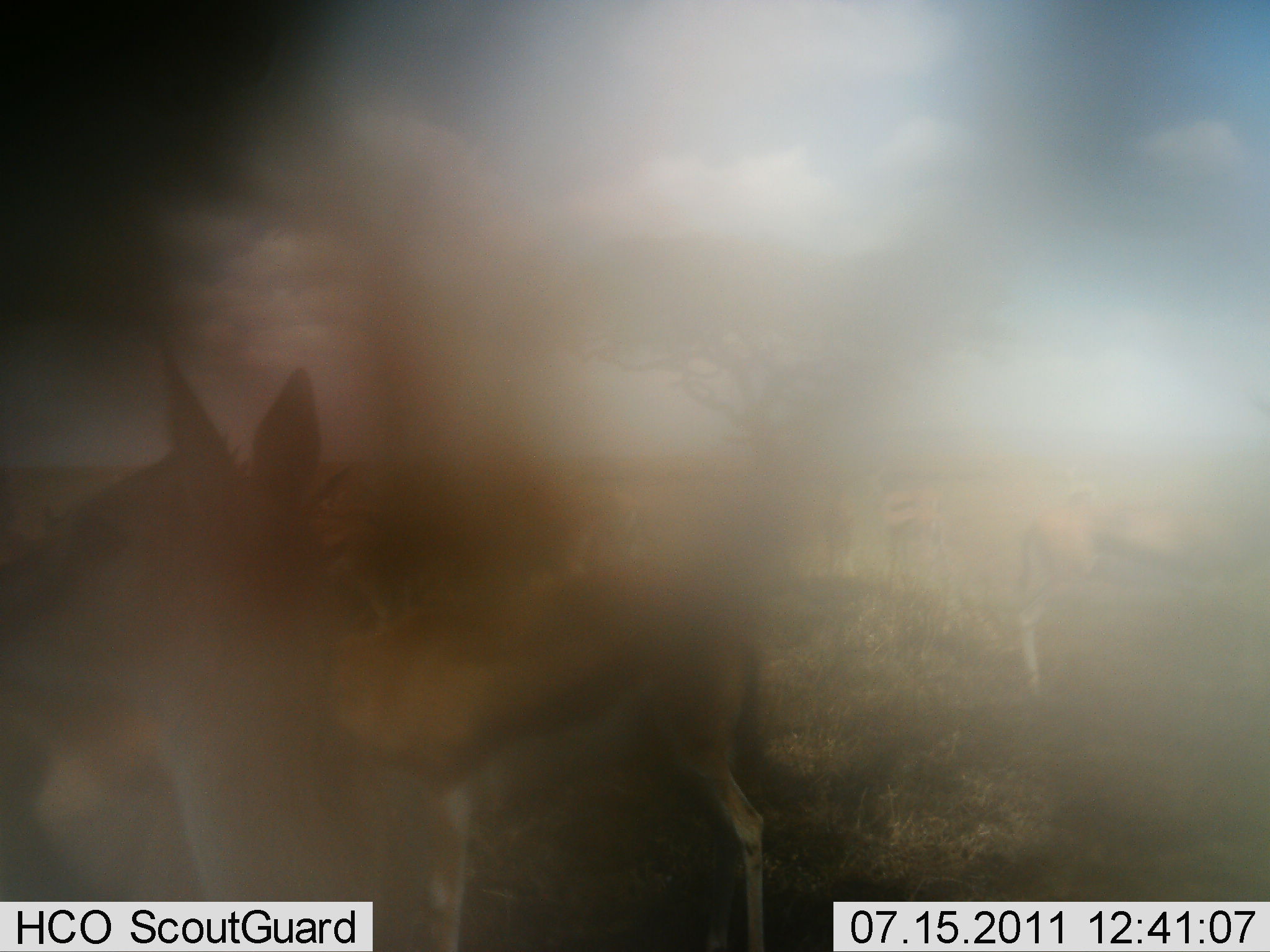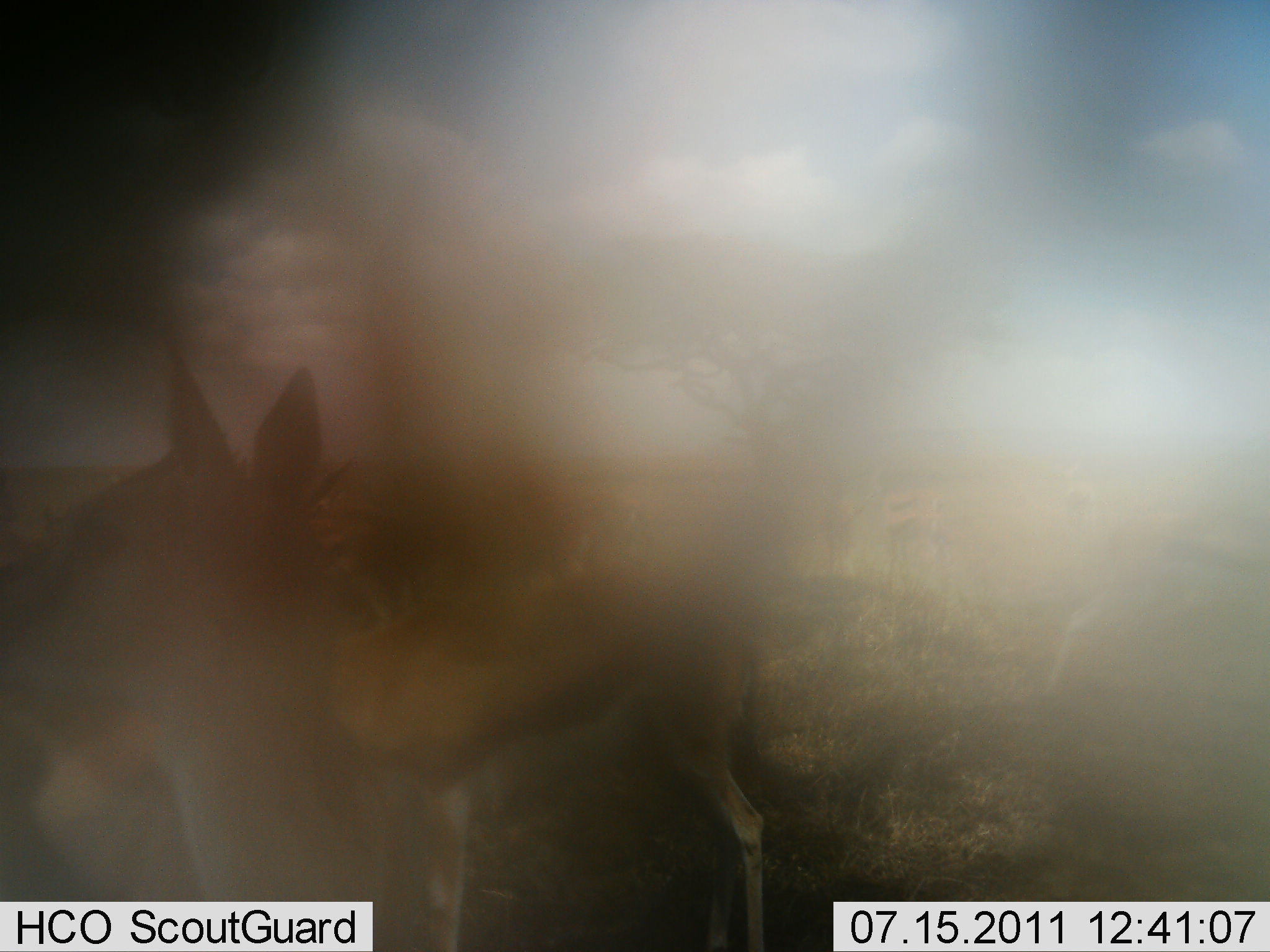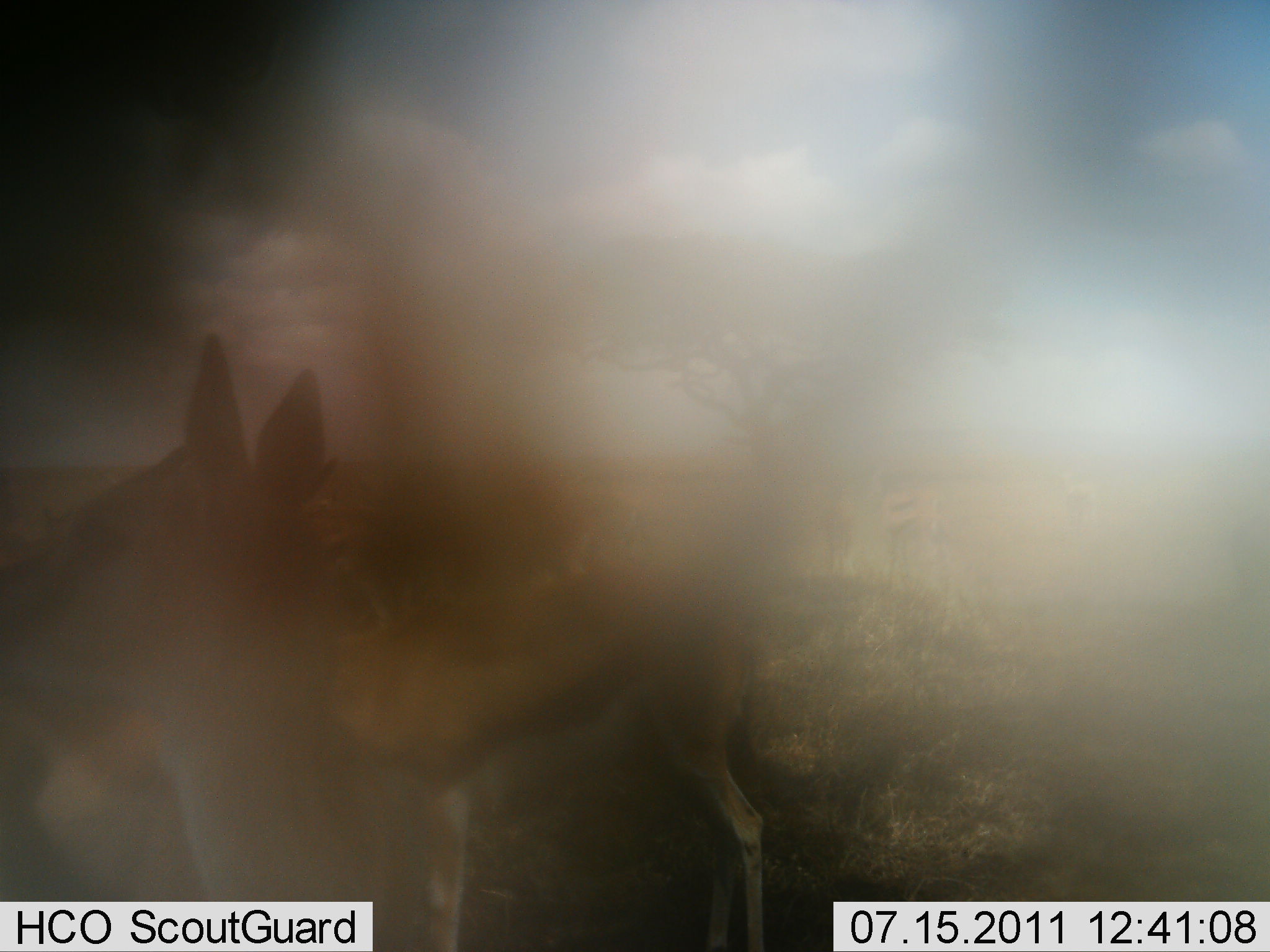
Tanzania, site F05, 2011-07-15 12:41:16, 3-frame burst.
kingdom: Animalia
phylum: Chordata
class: Mammalia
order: Artiodactyla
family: Bovidae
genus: Eudorcas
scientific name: Eudorcas thomsonii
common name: thomson's gazelle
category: gazellethomsons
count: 4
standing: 91%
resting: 9%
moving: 55%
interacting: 0%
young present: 0%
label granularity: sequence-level